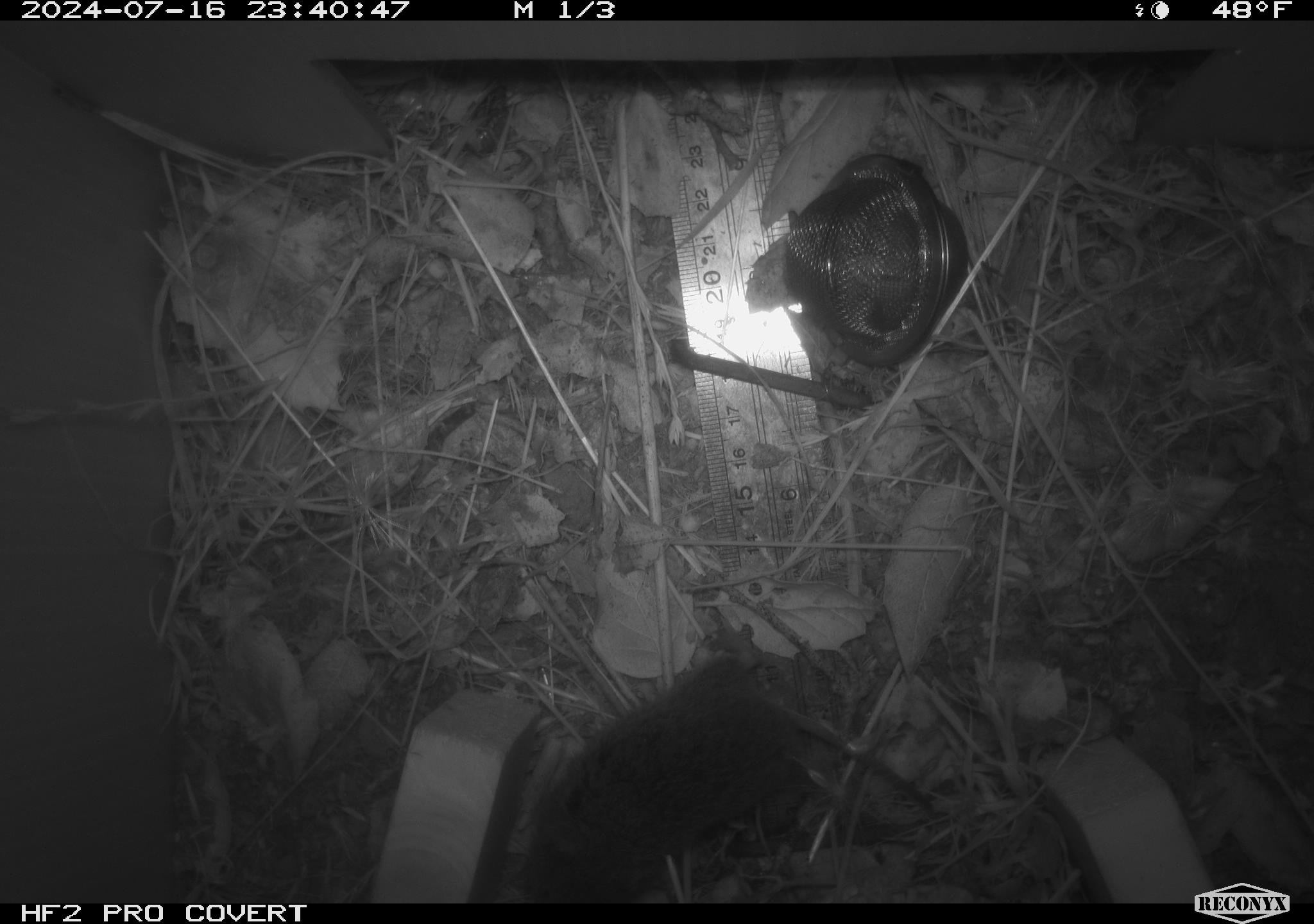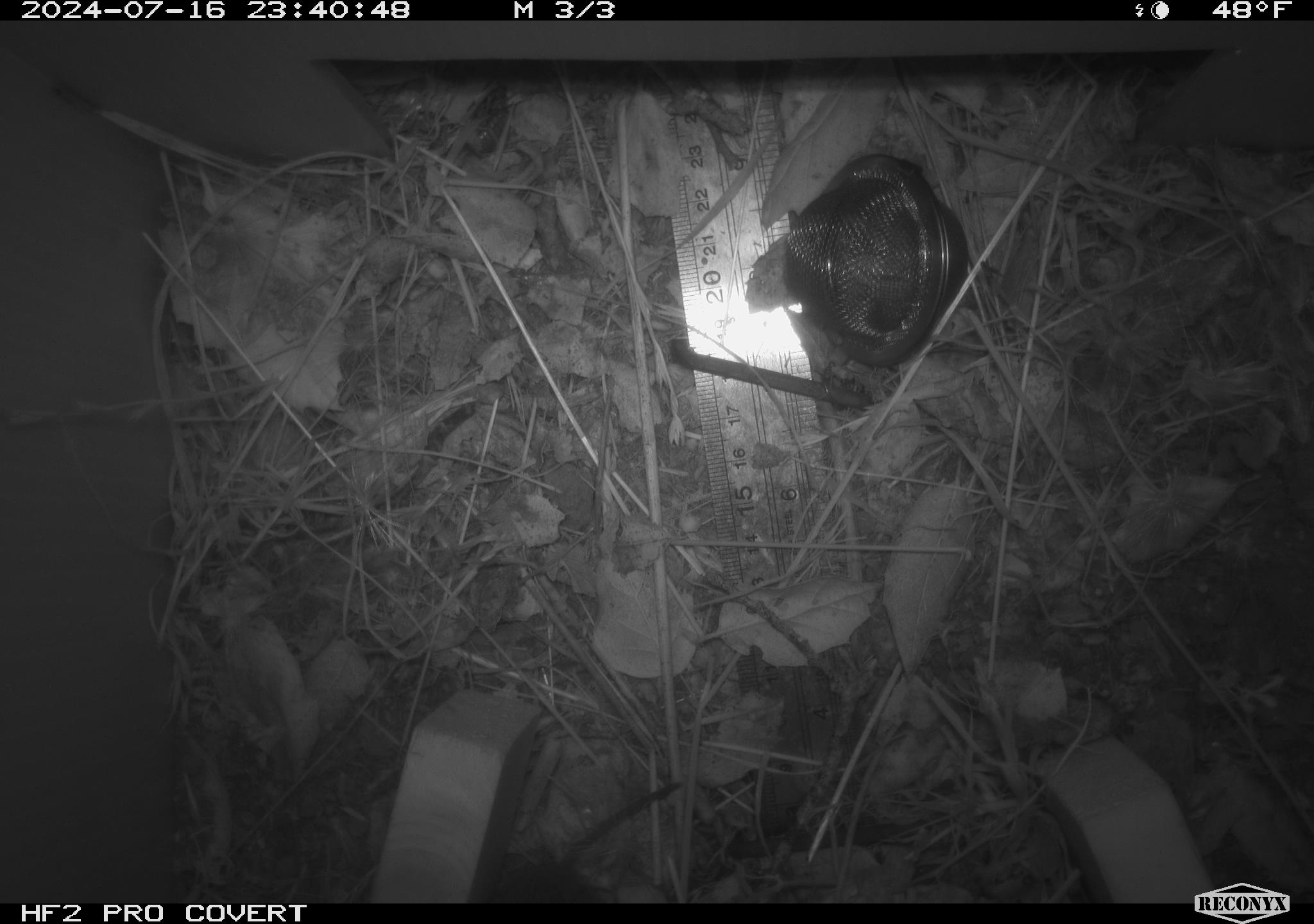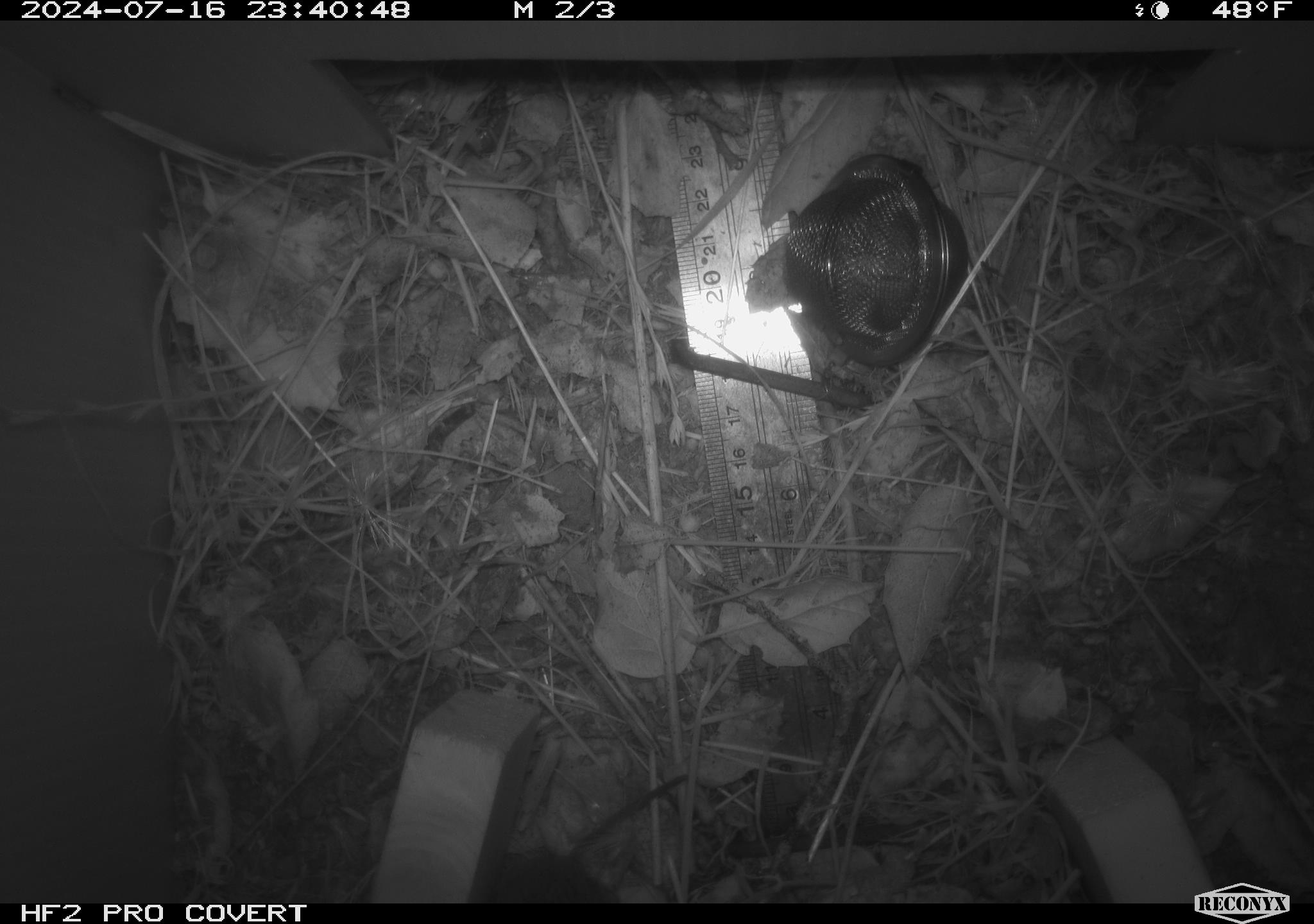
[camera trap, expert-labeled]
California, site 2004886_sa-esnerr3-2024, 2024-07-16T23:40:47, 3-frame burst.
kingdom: Animalia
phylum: Chordata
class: Mammalia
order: Rodentia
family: Cricetidae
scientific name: Cricetidae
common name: hamsters, voles, lemmings, and allies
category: cricetidae family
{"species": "cricetidae family (hamsters, voles, lemmings, and allies) (Cricetidae)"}